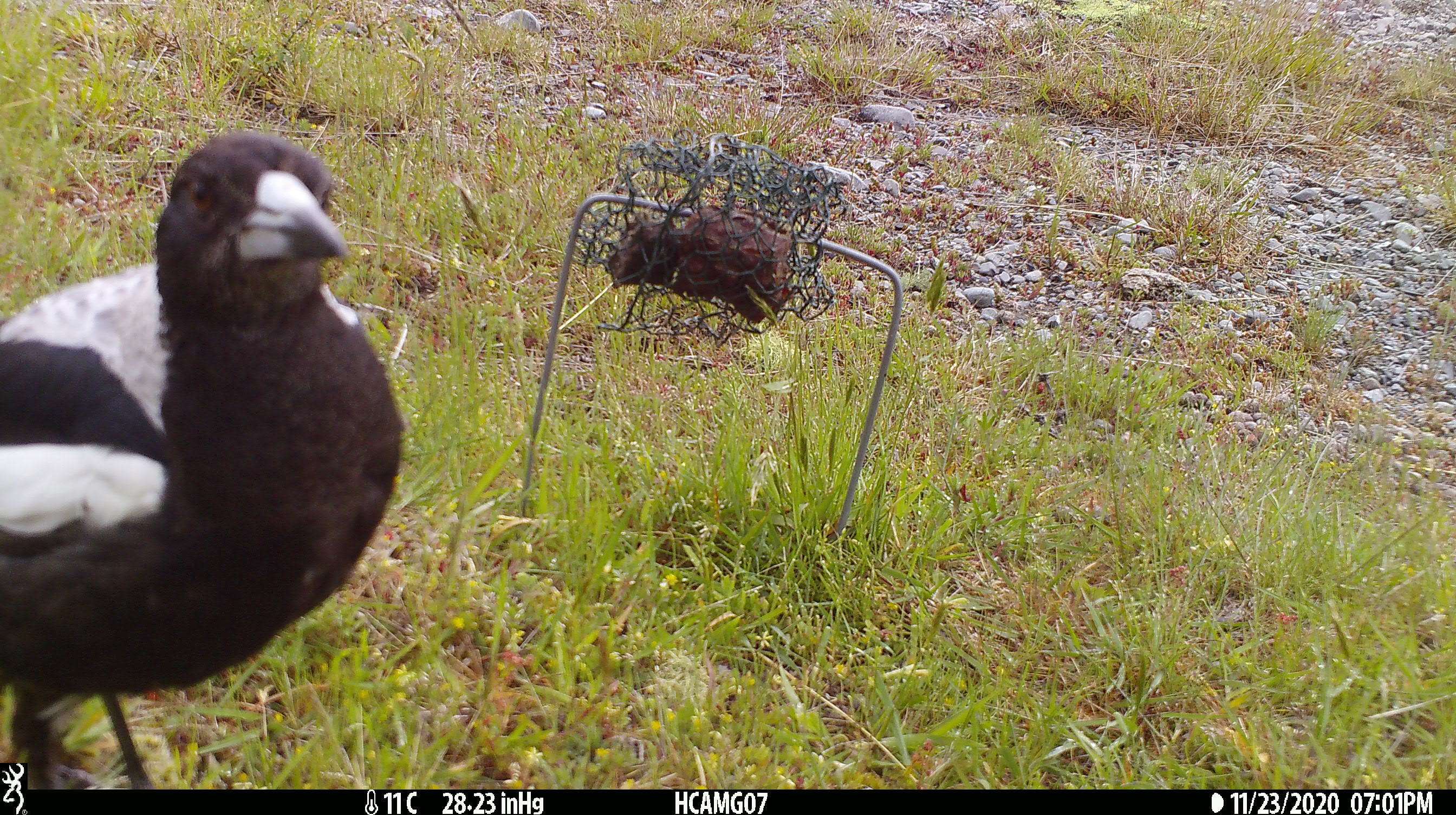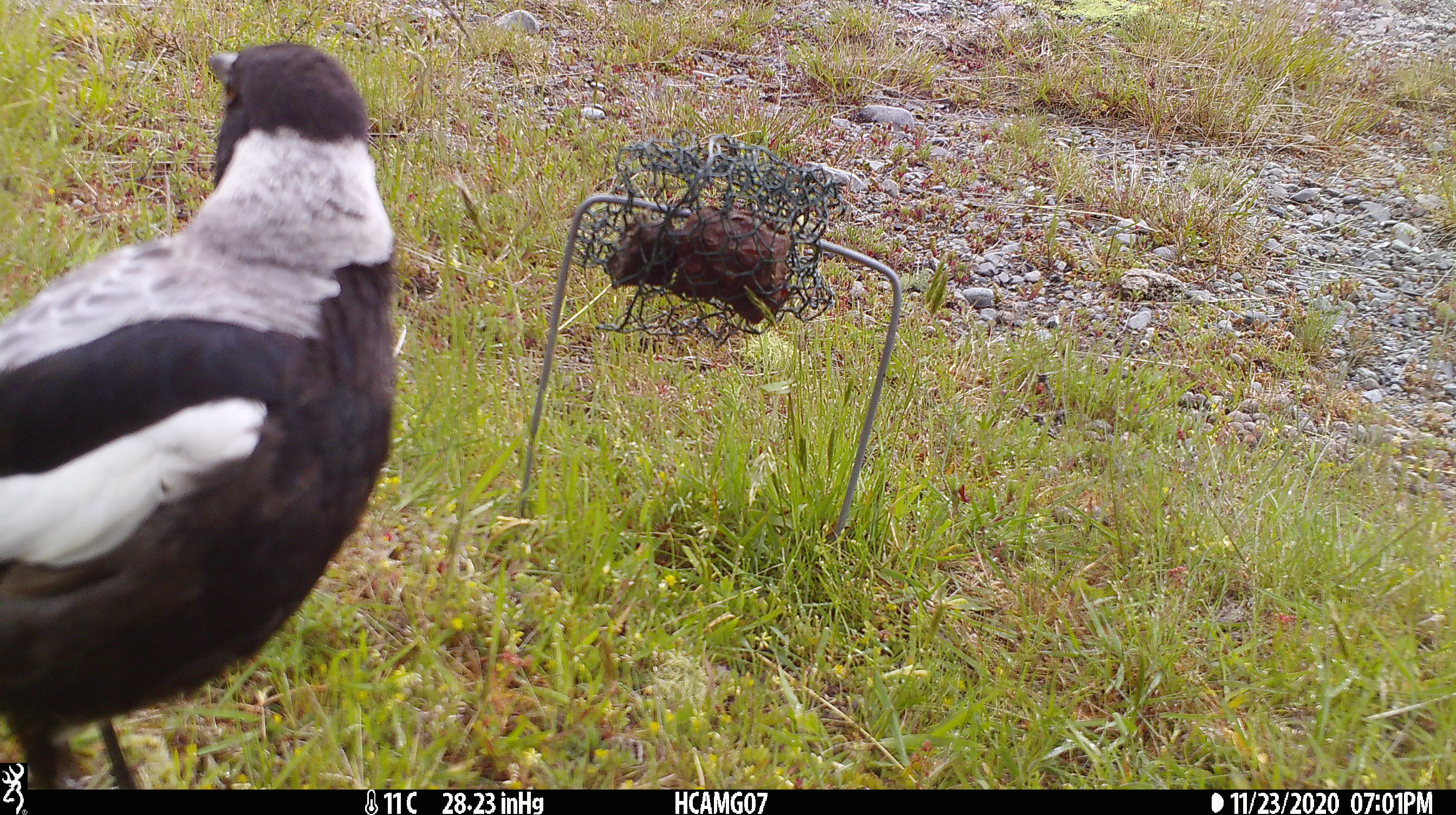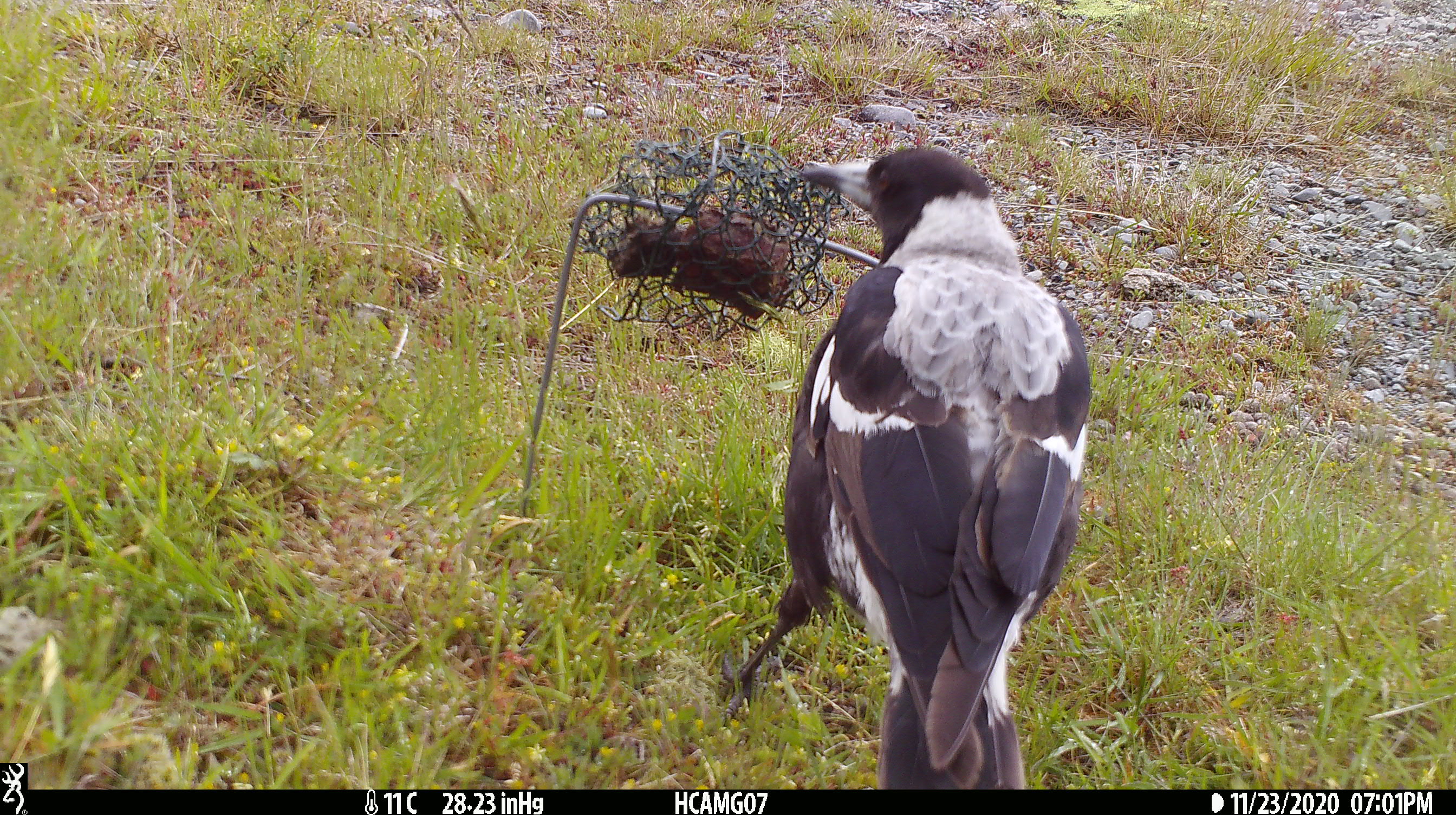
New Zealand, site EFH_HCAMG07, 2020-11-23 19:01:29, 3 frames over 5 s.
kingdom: Animalia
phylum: Chordata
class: Aves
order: Passeriformes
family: Artamidae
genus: Gymnorhina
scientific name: Gymnorhina tibicen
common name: australian magpie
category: magpie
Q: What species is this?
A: Magpie (australian magpie) (Gymnorhina tibicen).